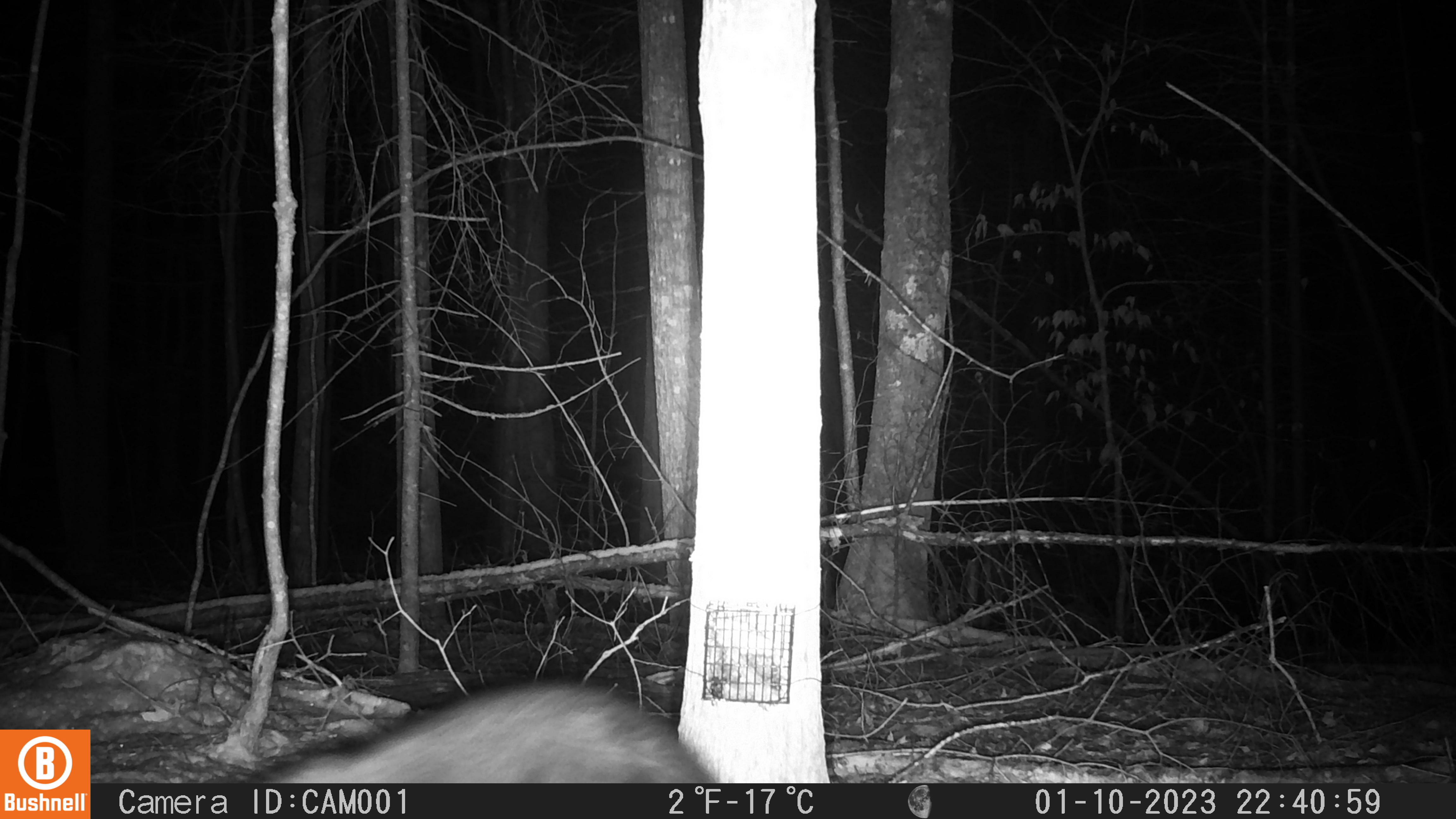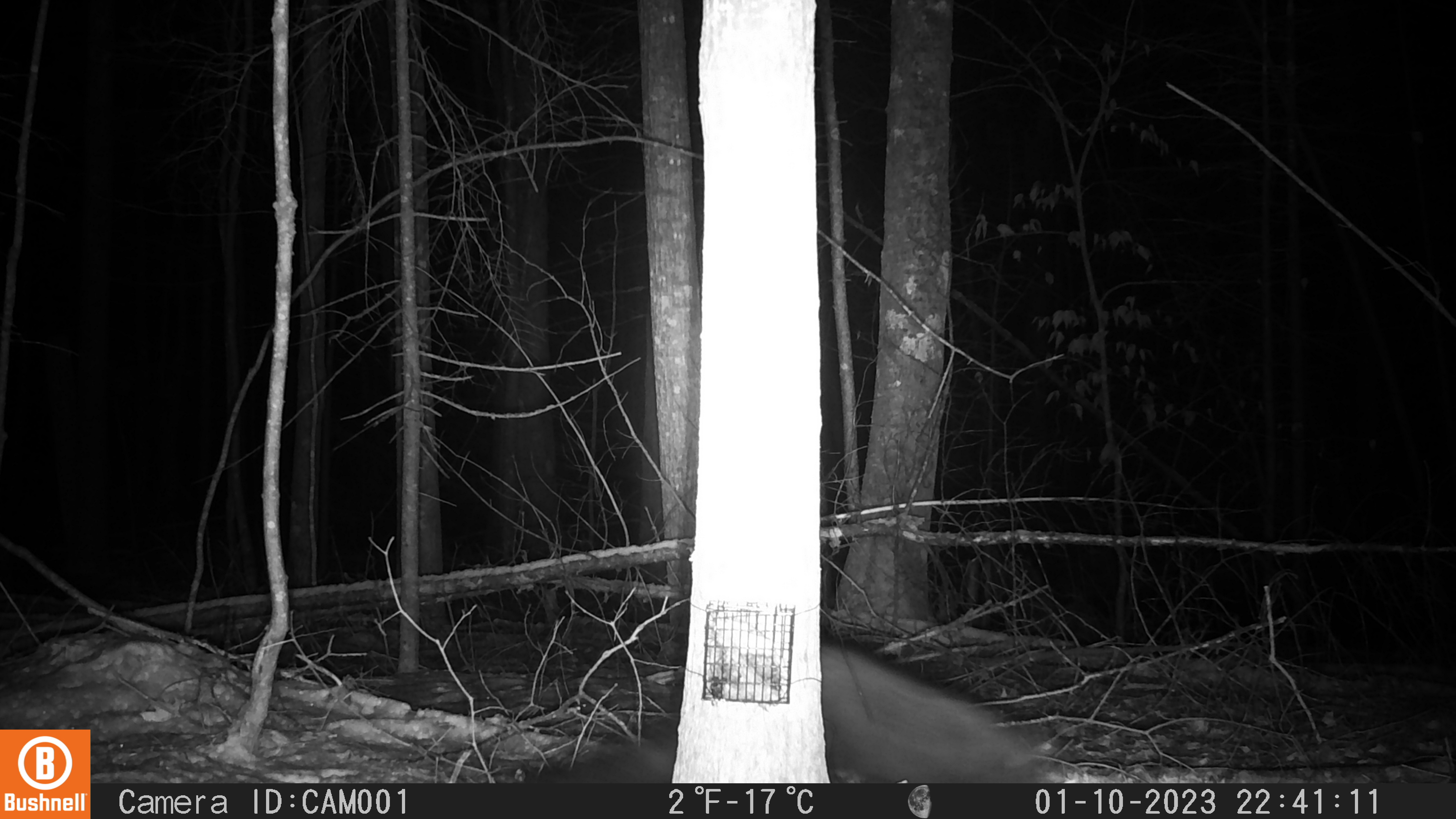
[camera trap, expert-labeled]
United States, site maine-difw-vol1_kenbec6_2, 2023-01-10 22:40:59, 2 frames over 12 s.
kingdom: Animalia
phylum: Chordata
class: Mammalia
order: Carnivora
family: Mustelidae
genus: Pekania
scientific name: Pekania pennanti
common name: fisher